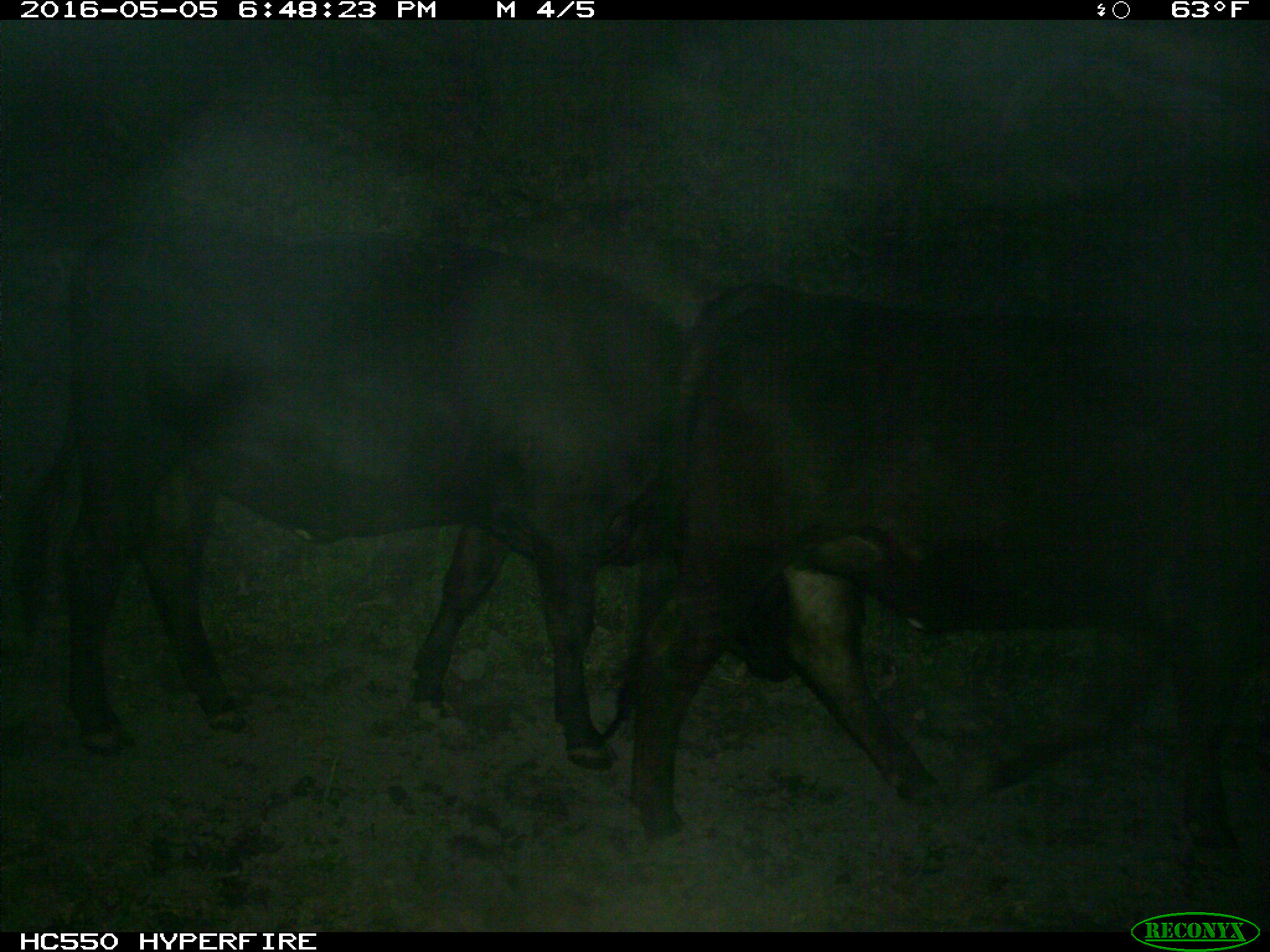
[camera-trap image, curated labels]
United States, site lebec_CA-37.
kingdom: Animalia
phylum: Chordata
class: Mammalia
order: Artiodactyla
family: Bovidae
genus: Bos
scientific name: Bos taurus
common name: domestic cow